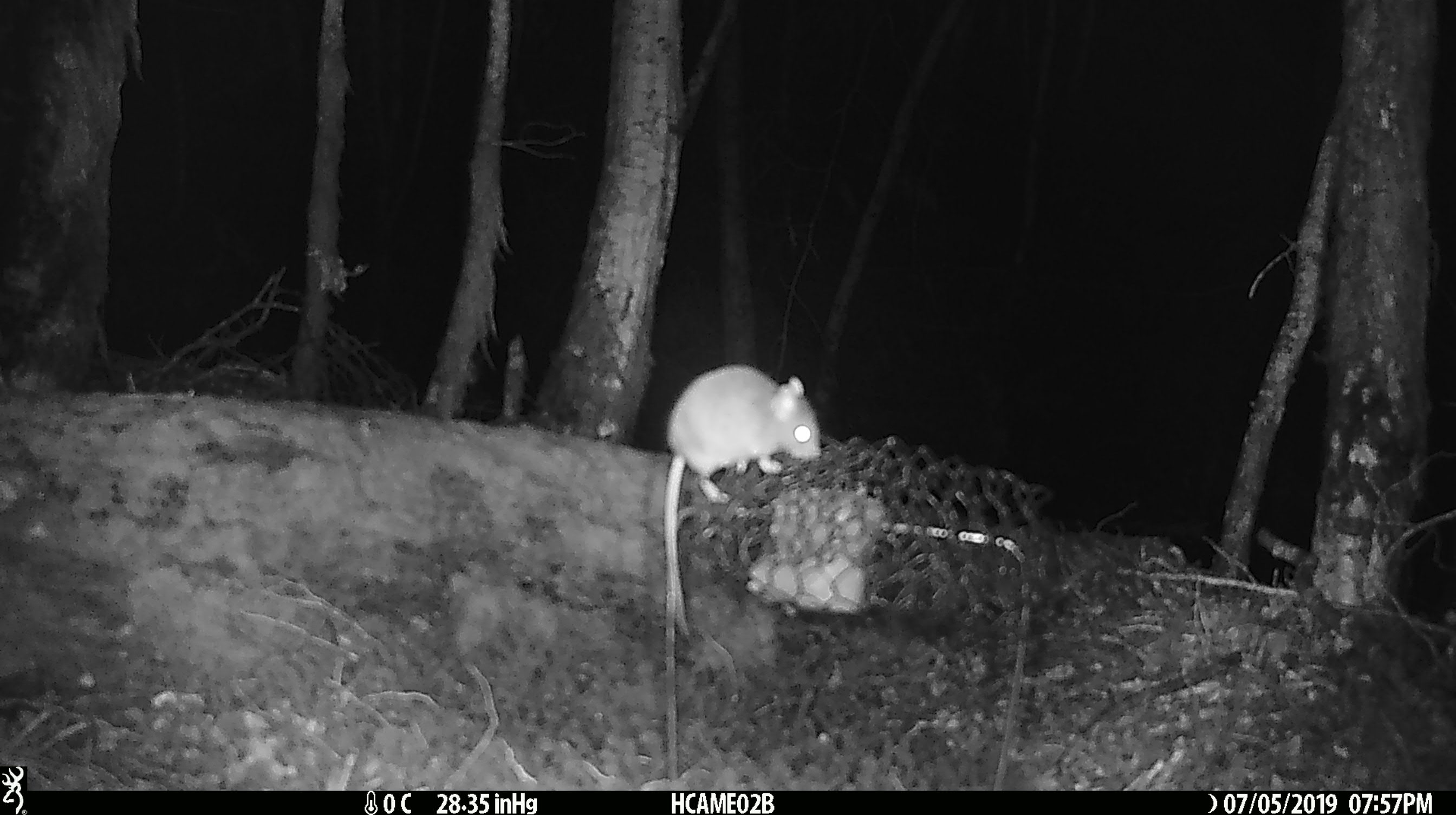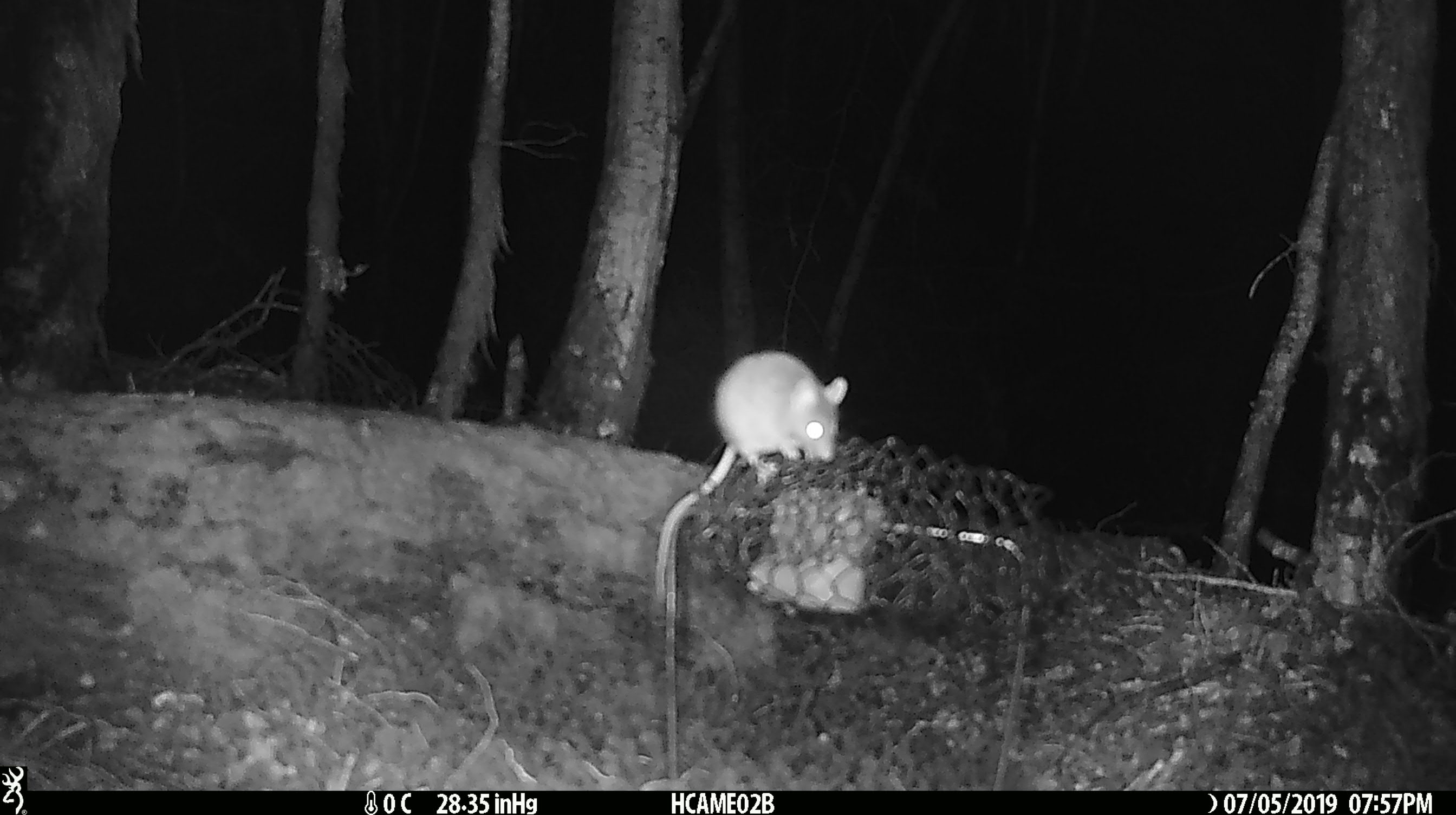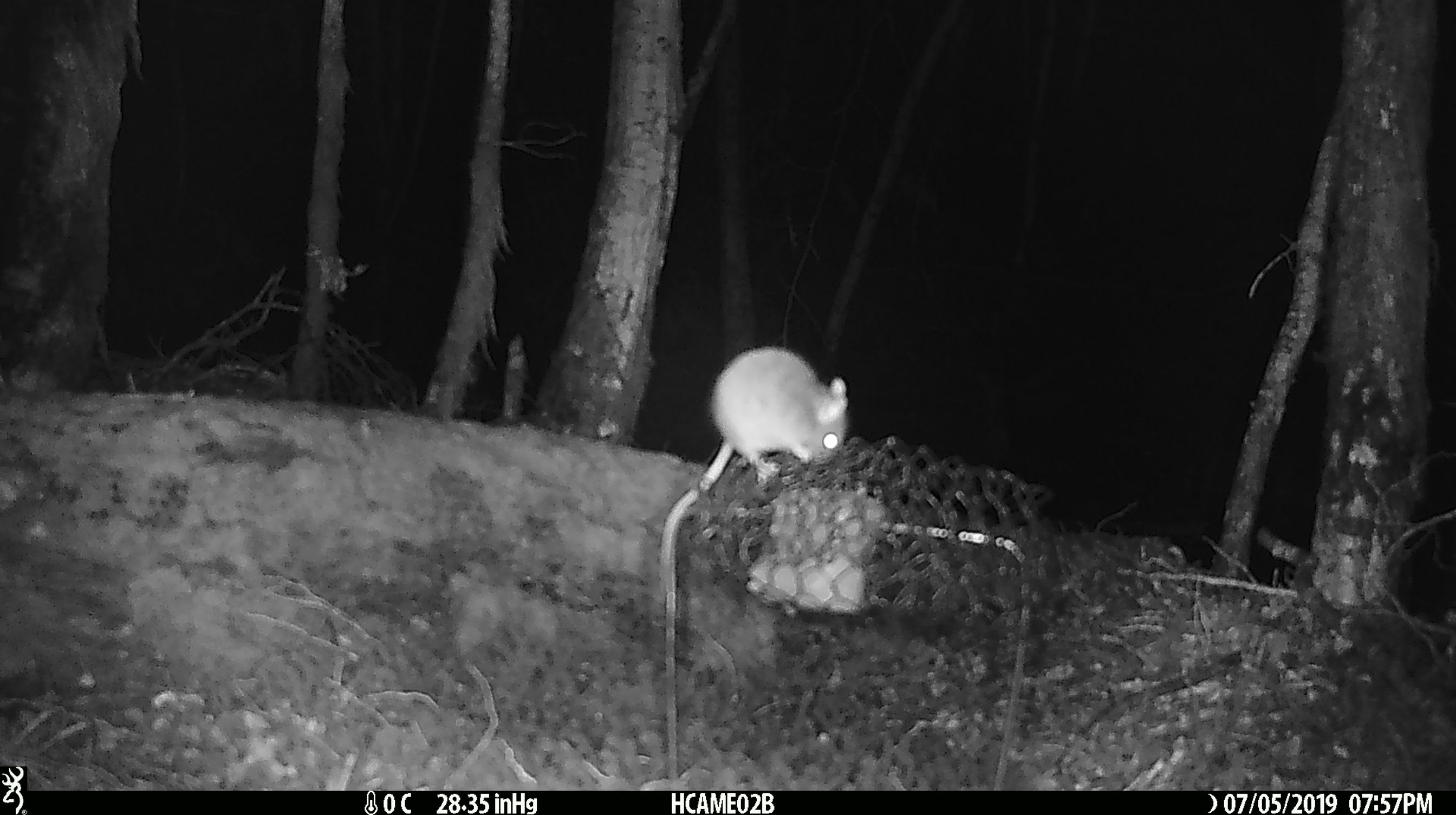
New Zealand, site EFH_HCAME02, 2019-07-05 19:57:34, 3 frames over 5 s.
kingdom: Animalia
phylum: Chordata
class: Mammalia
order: Rodentia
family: Muridae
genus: Mus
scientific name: Mus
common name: mouse